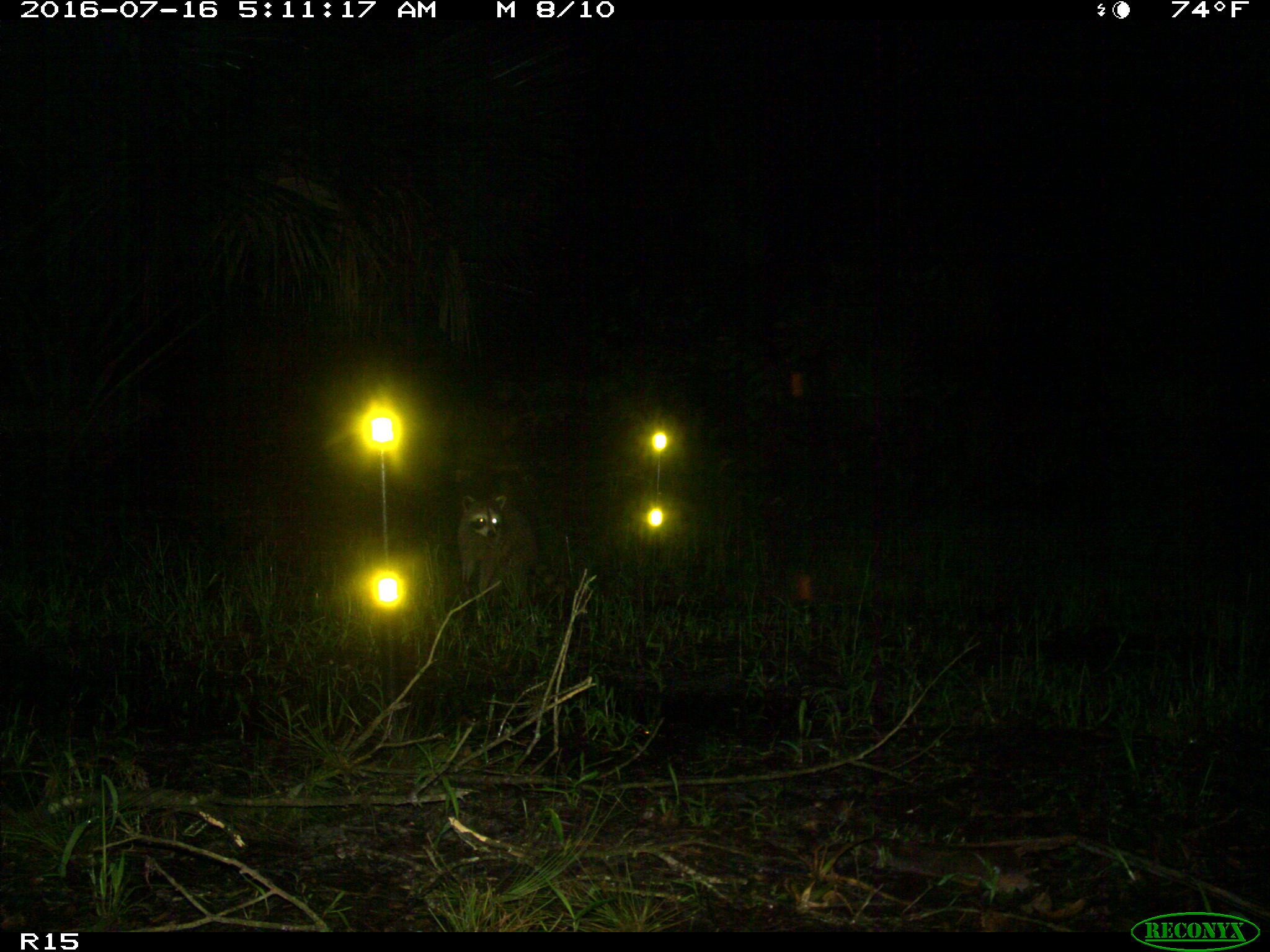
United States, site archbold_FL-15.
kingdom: Animalia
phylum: Chordata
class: Mammalia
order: Carnivora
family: Procyonidae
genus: Procyon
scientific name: Procyon lotor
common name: common raccoon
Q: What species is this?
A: Procyon lotor (common raccoon).